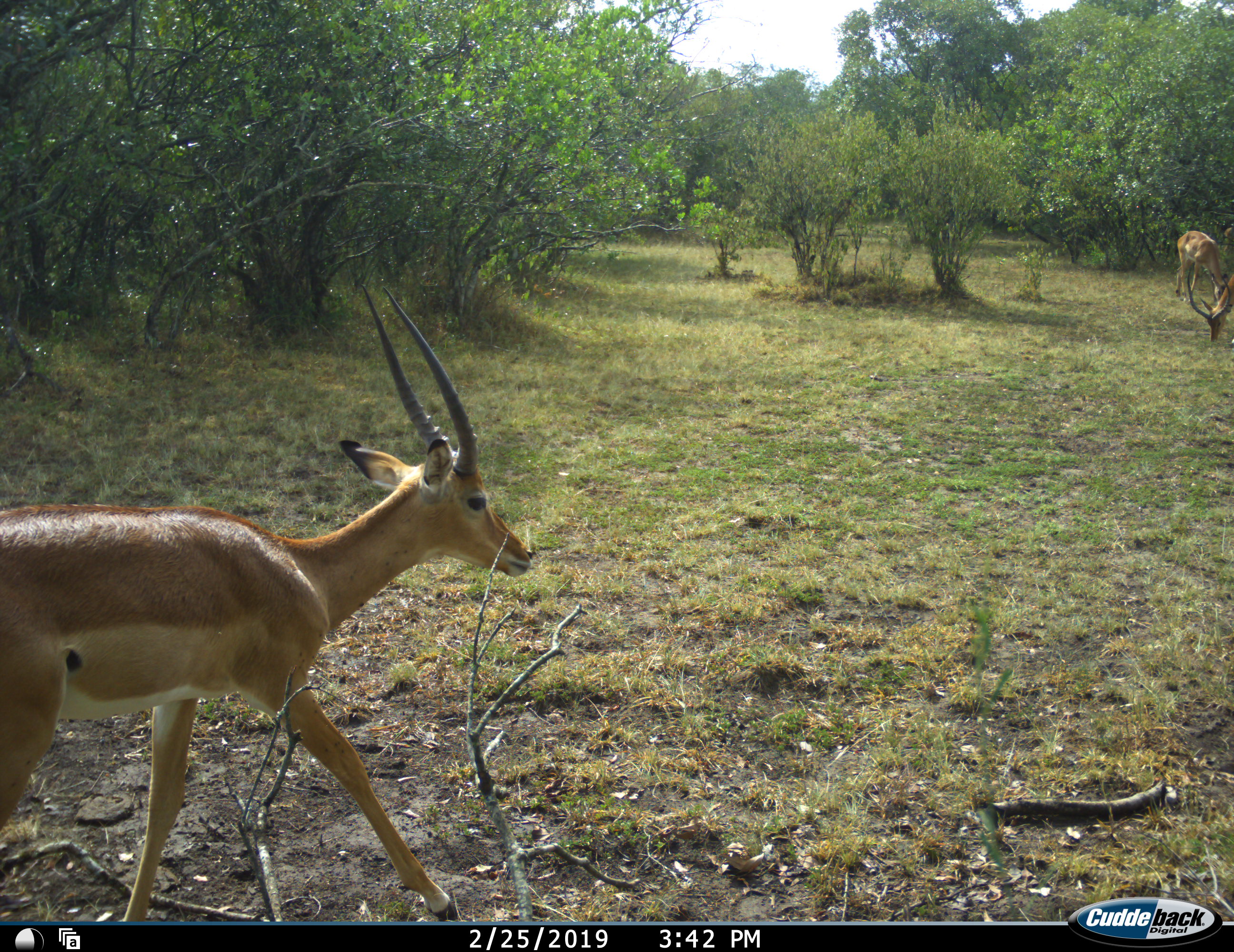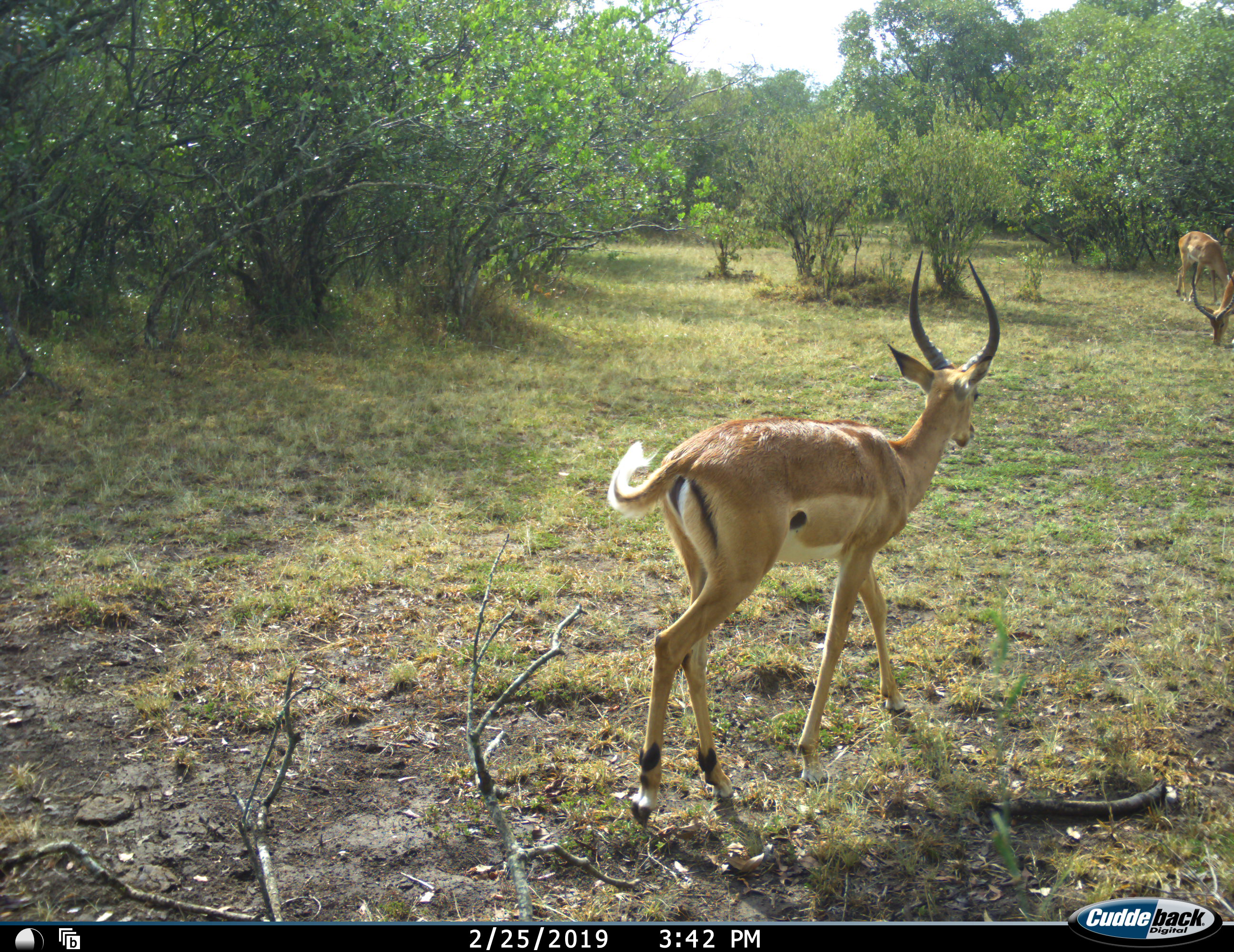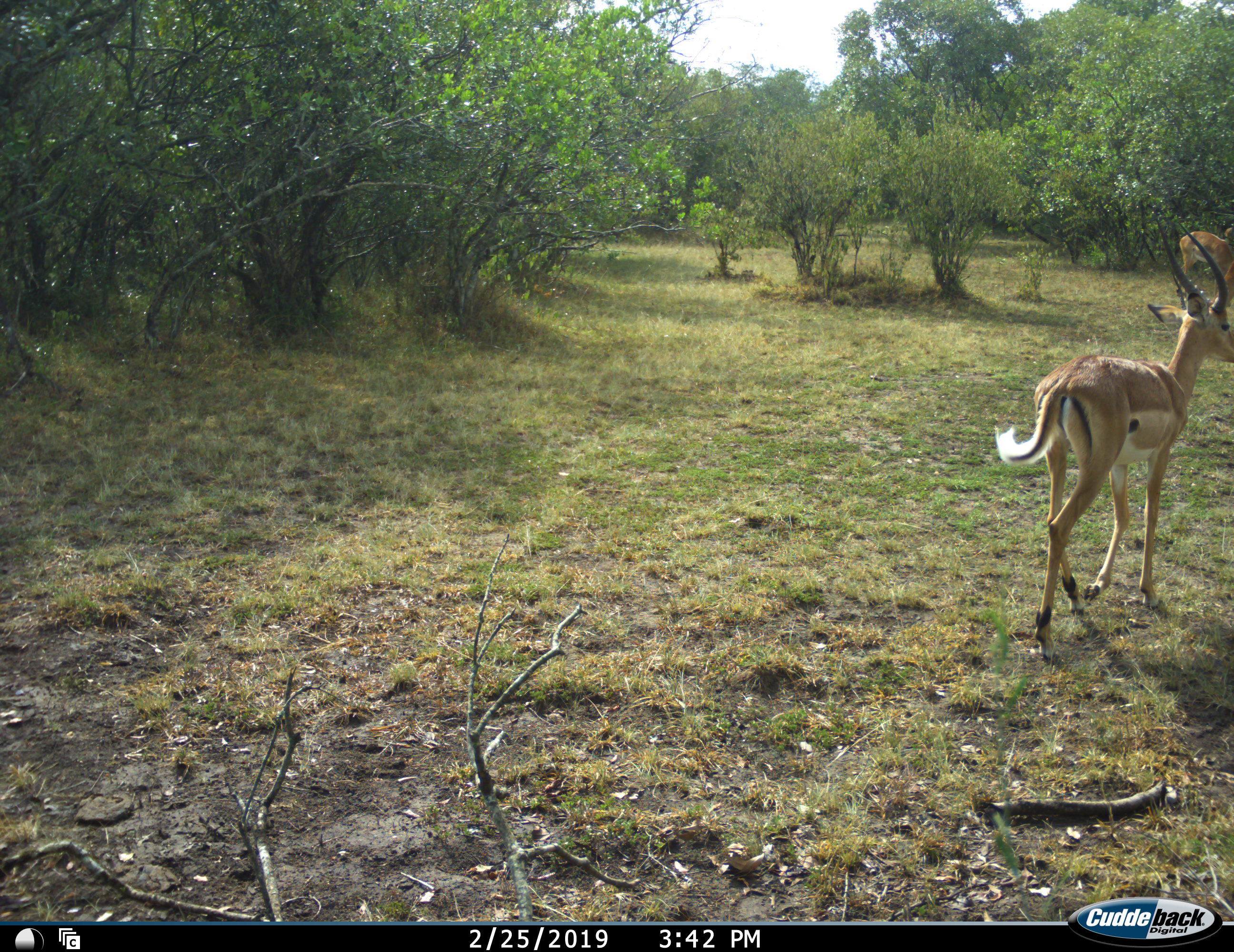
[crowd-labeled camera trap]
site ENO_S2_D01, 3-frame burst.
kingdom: Animalia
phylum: Chordata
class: Mammalia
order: Artiodactyla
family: Bovidae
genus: Aepyceros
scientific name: Aepyceros melampus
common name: impala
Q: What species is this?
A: Impala (Aepyceros melampus).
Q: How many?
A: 3.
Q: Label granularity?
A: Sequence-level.